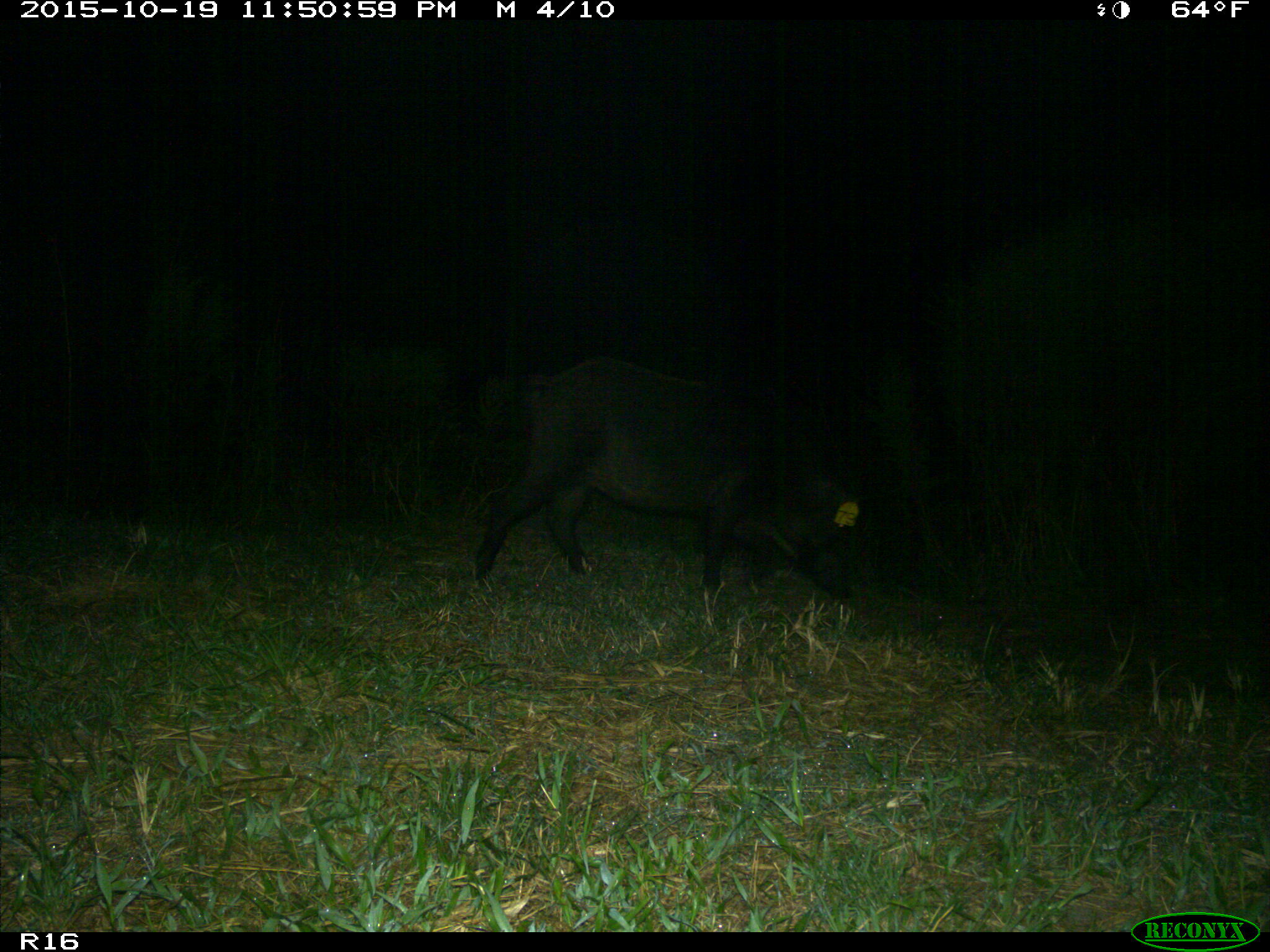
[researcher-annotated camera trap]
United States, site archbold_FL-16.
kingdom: Animalia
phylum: Chordata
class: Mammalia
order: Artiodactyla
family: Suidae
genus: Sus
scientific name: Sus scrofa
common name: wild boar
Sus scrofa (wild boar).